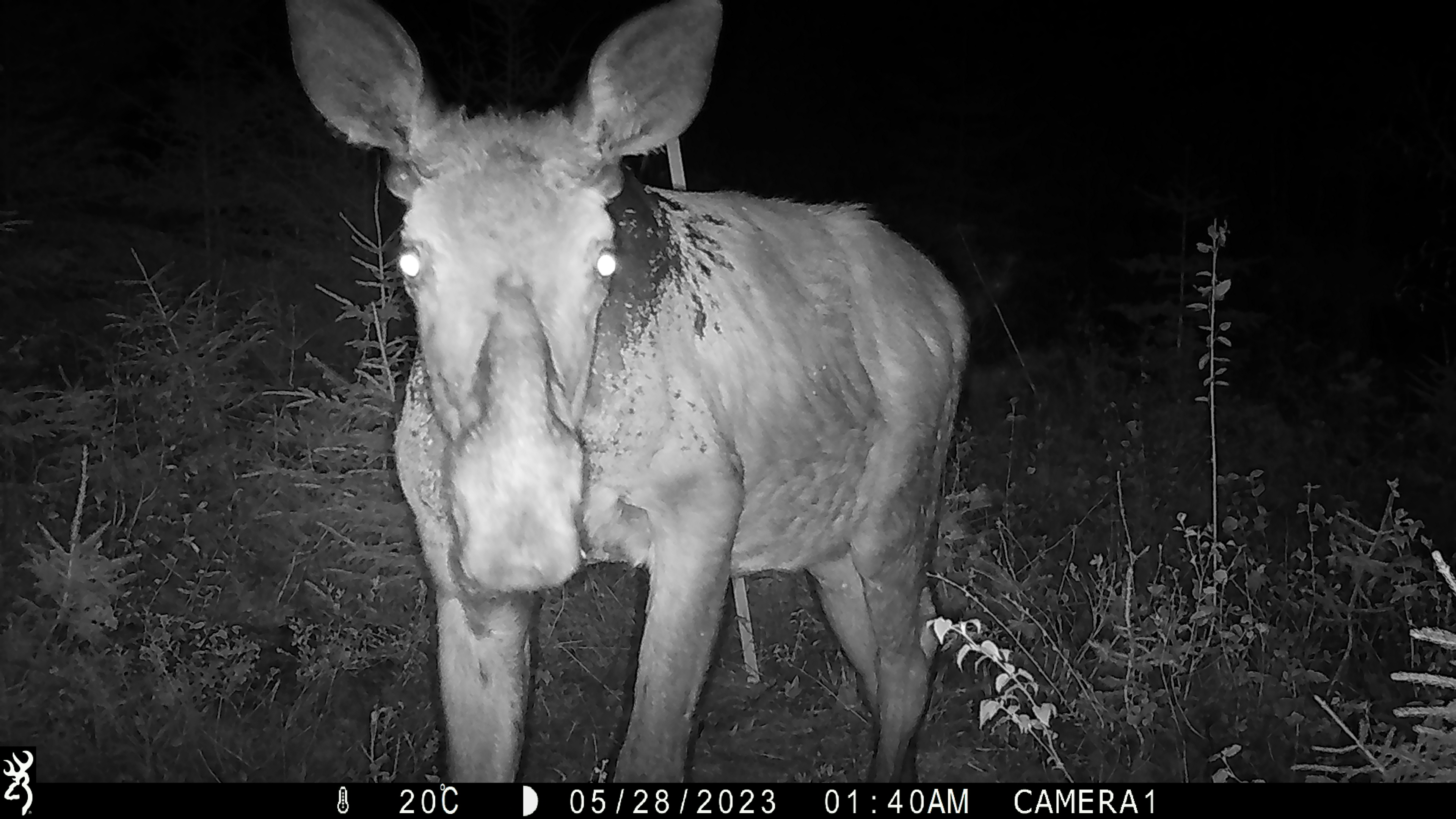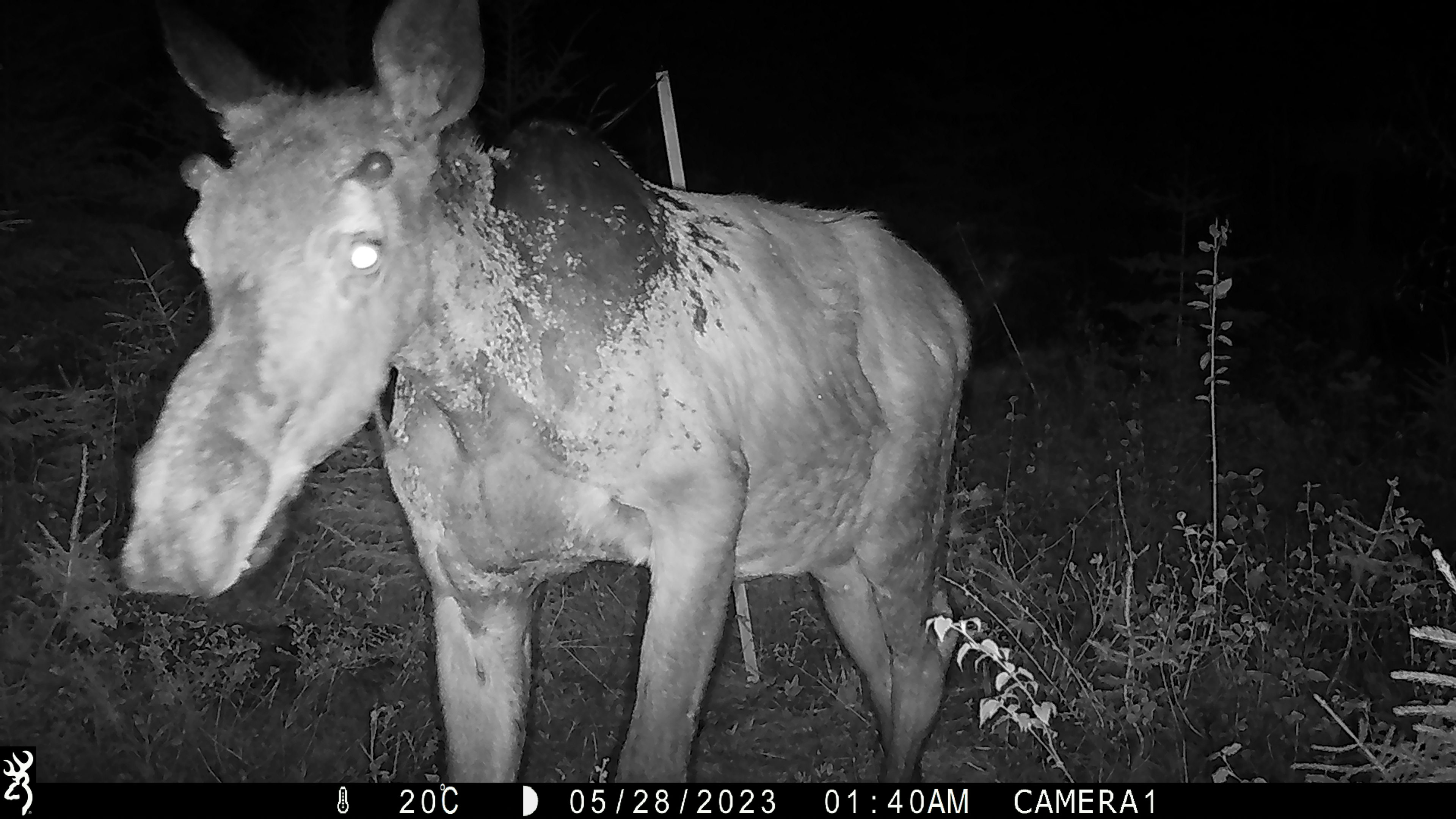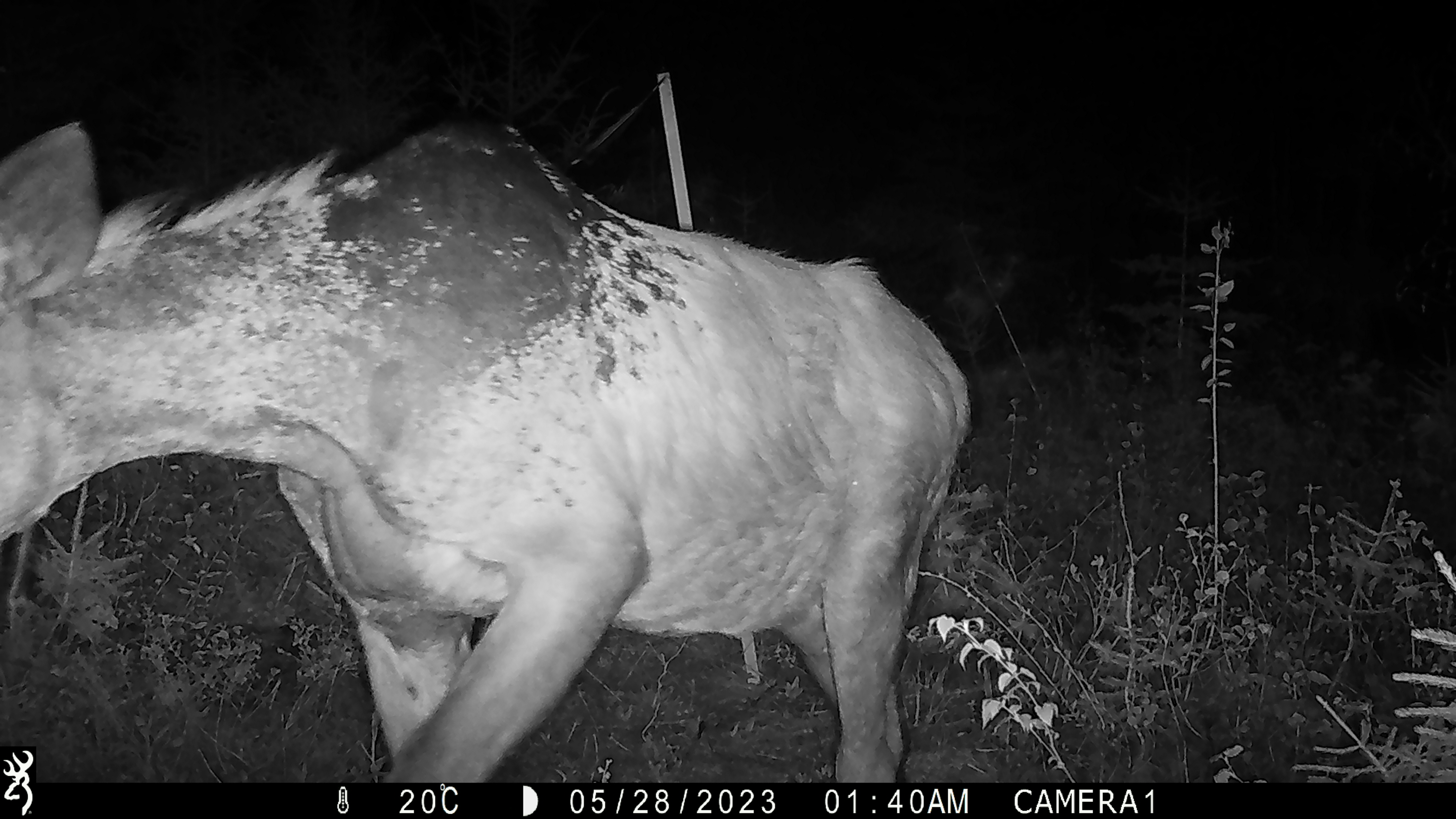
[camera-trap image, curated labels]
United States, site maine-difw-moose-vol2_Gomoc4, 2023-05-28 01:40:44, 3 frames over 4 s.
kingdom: Animalia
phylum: Chordata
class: Mammalia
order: Artiodactyla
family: Cervidae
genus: Alces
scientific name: Alces alces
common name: moose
Moose (Alces alces).